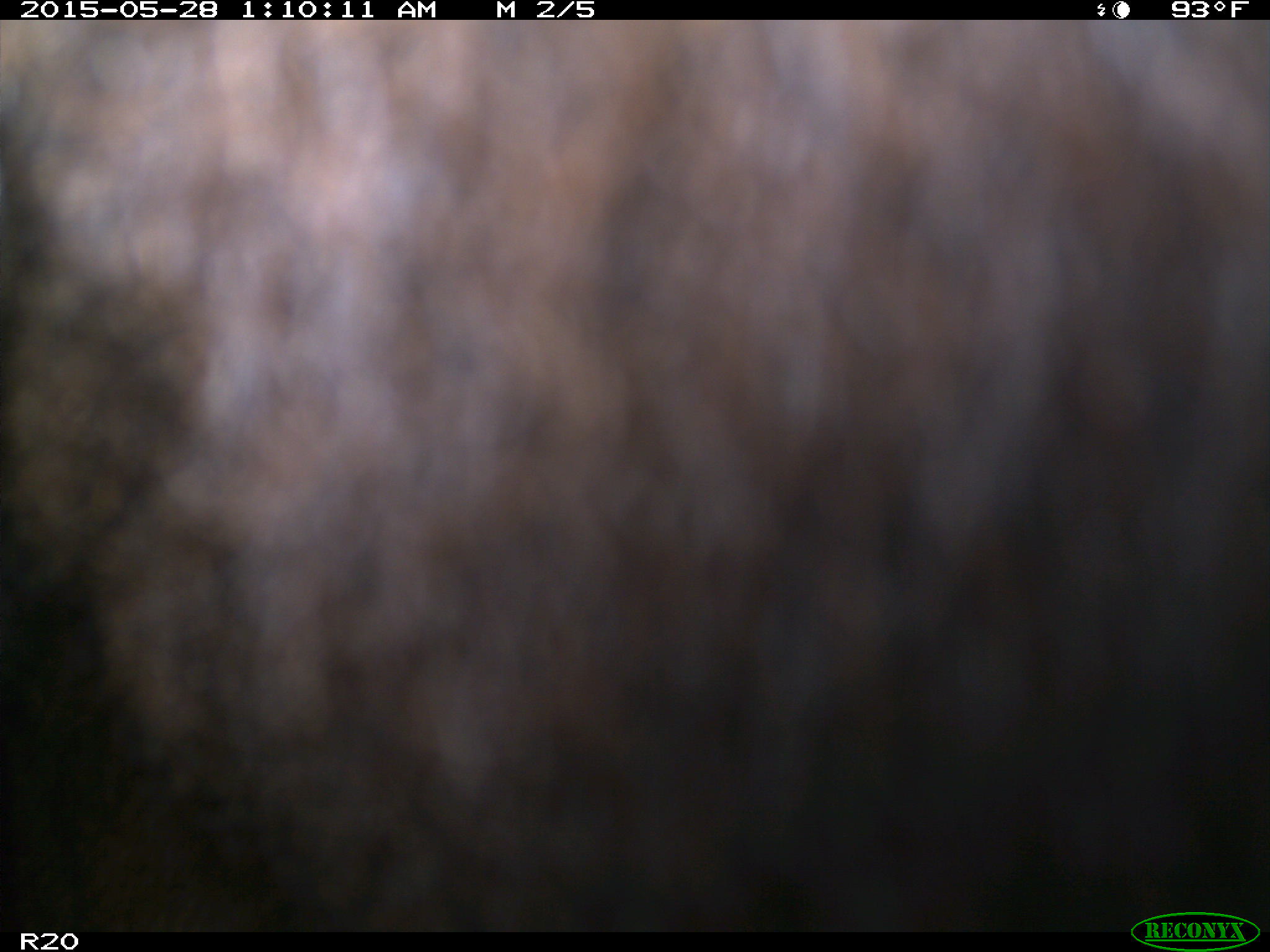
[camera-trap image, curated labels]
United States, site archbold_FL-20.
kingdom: Animalia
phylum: Chordata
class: Mammalia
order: Artiodactyla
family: Bovidae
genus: Bos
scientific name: Bos taurus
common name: domestic cow